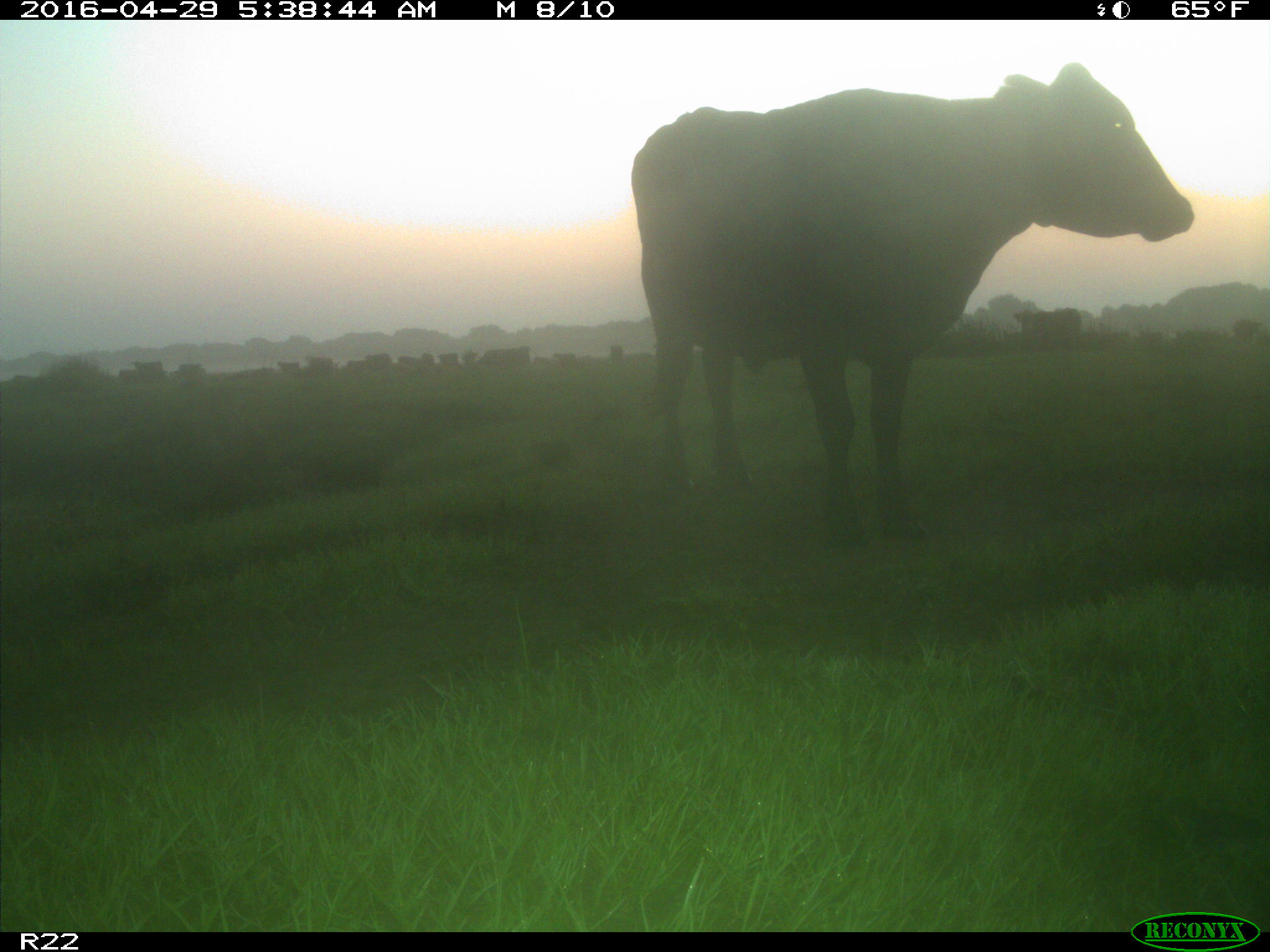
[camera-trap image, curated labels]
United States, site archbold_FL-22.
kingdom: Animalia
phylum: Chordata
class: Mammalia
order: Artiodactyla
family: Bovidae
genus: Bos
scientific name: Bos taurus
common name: domestic cow